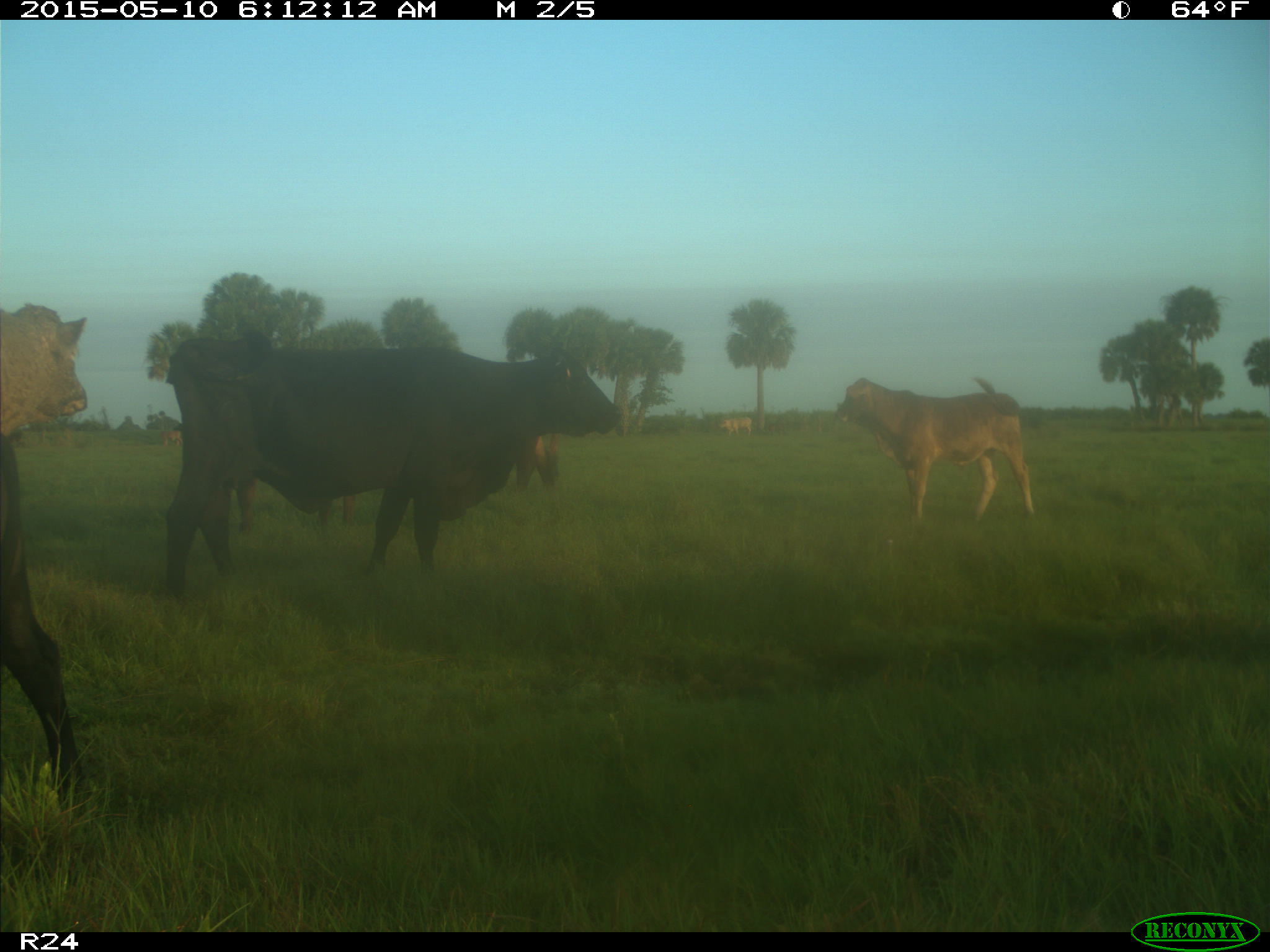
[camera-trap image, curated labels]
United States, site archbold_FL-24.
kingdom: Animalia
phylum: Chordata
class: Mammalia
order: Artiodactyla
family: Bovidae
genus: Bos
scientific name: Bos taurus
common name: domestic cow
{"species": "Bos taurus (domestic cow)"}